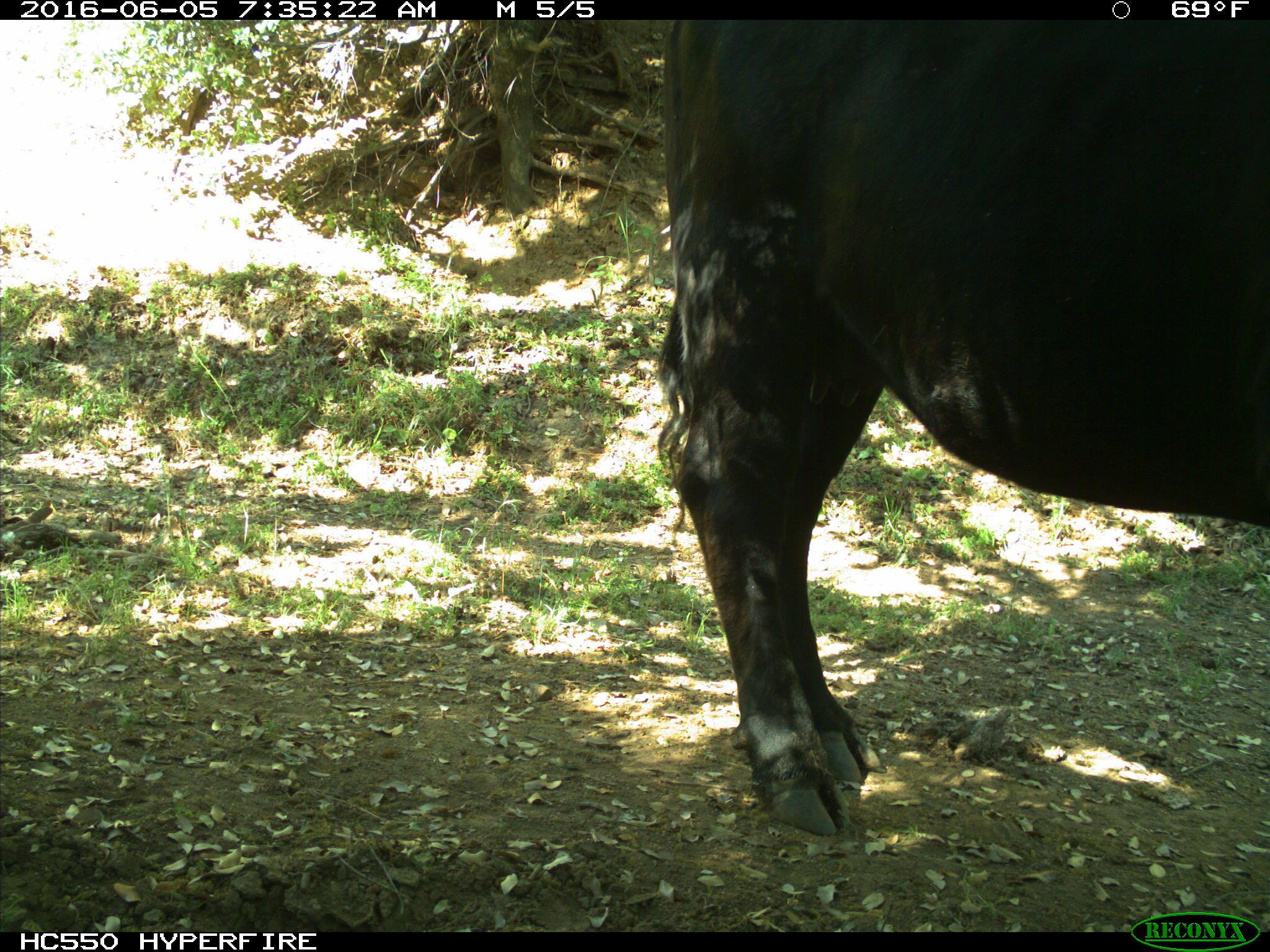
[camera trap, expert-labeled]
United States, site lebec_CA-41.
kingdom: Animalia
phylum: Chordata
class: Mammalia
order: Artiodactyla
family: Bovidae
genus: Bos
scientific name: Bos taurus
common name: domestic cow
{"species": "Bos taurus (domestic cow)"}